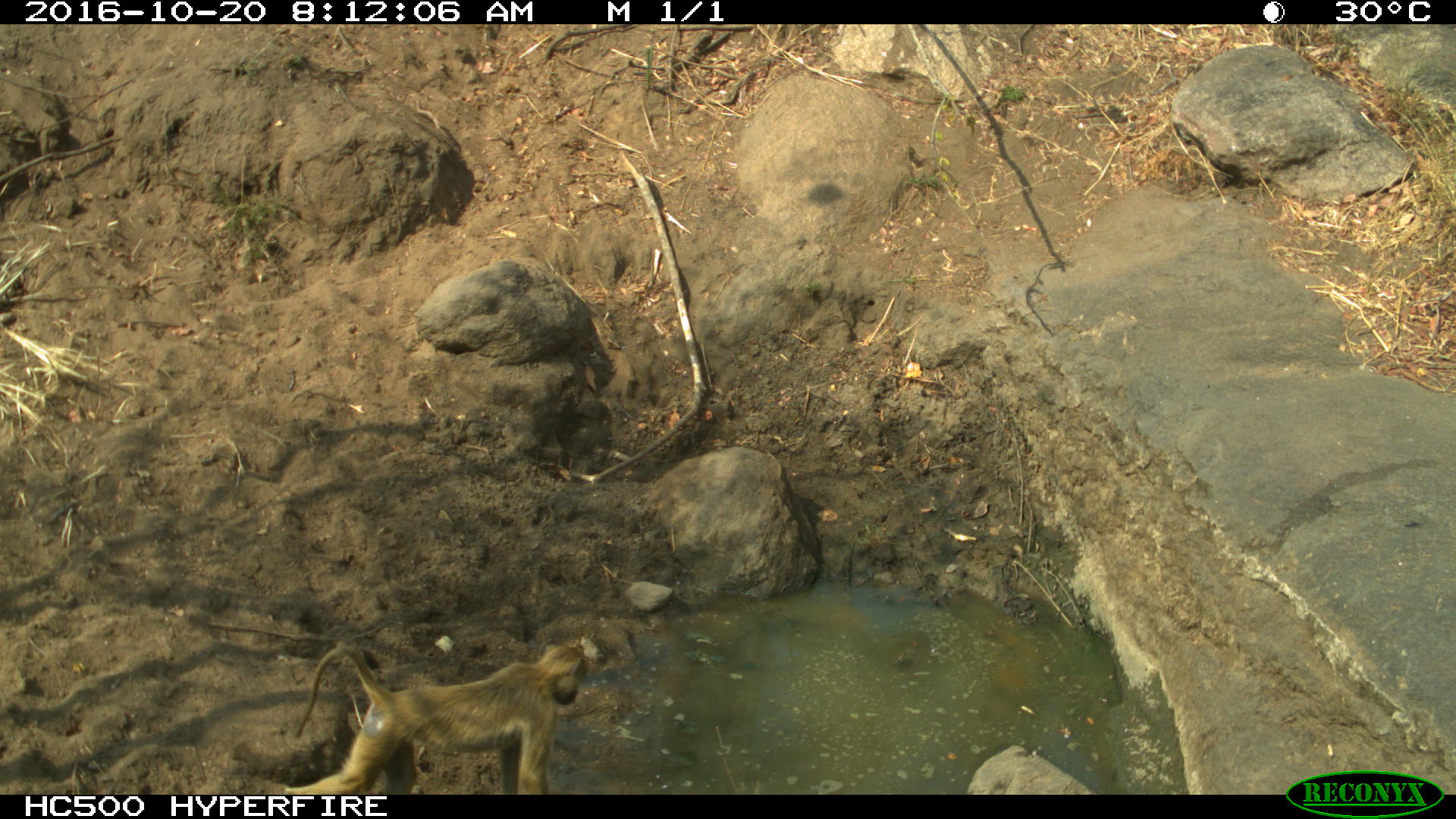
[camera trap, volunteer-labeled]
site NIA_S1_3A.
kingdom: Animalia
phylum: Chordata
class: Mammalia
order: Primates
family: Cercopithecidae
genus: Papio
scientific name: Papio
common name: baboon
Baboon (Papio), count 1. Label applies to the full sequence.